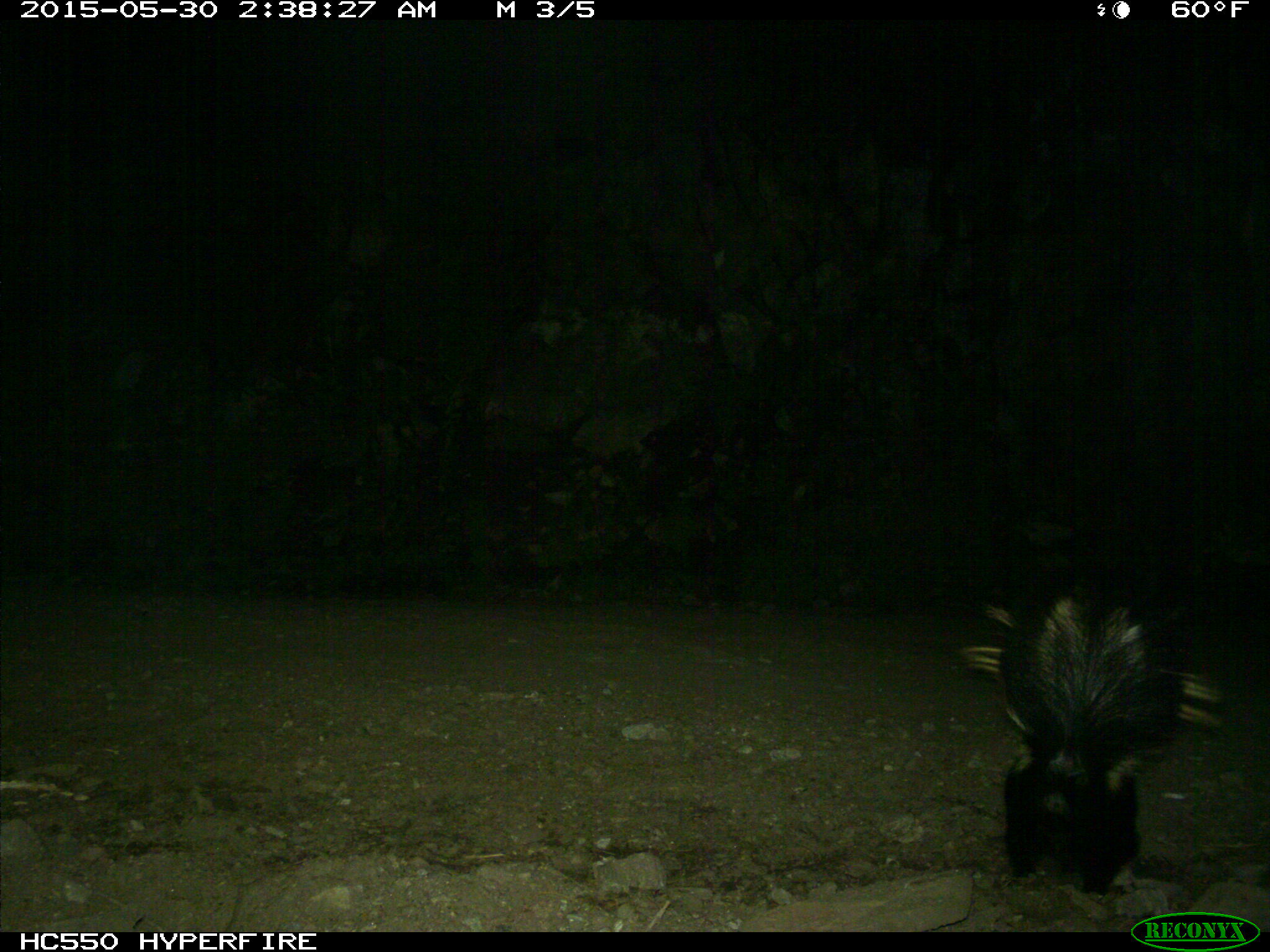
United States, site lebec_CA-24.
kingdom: Animalia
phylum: Chordata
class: Mammalia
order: Carnivora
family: Mephitidae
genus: Mephitis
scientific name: Mephitis mephitis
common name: striped skunk